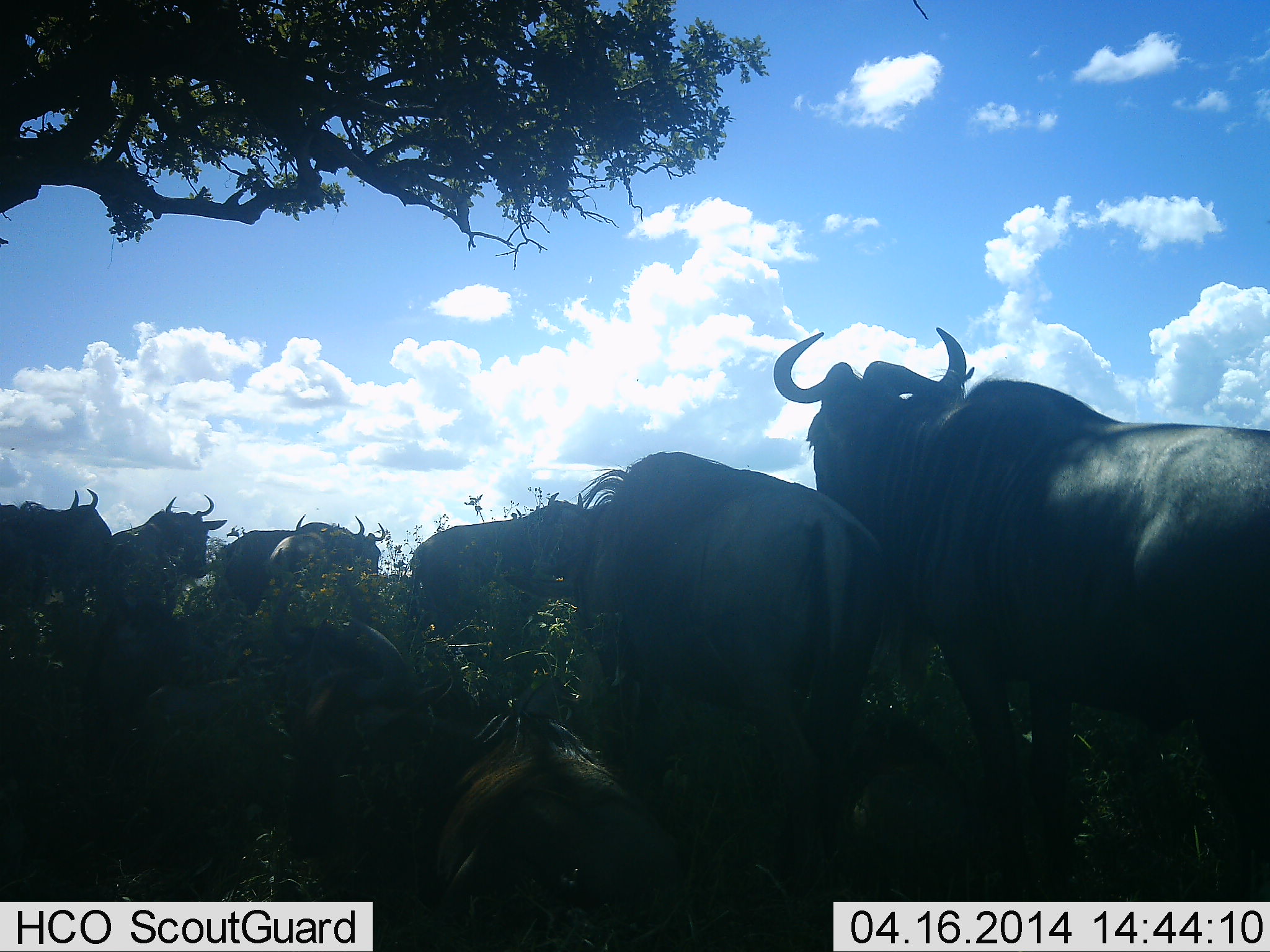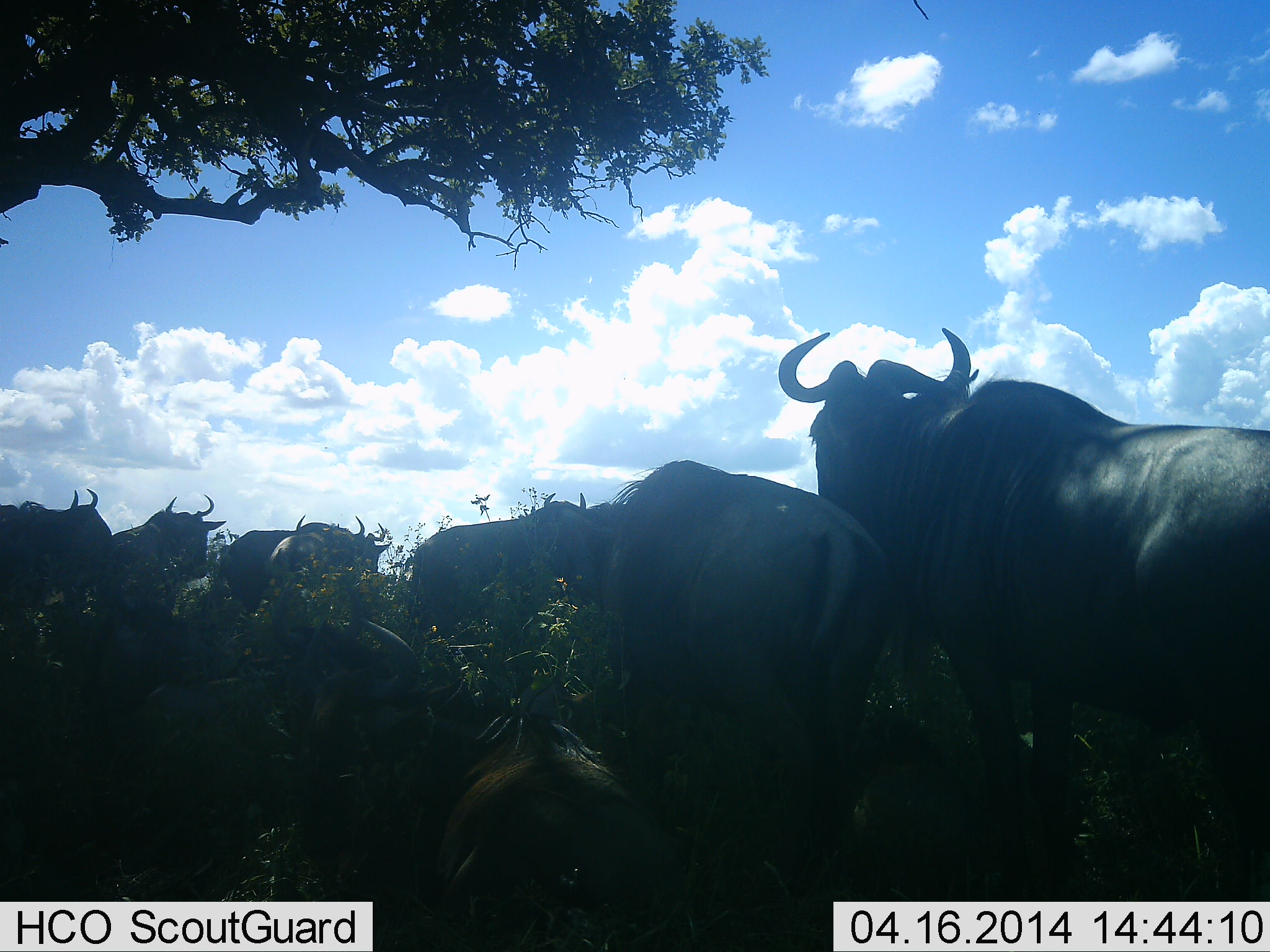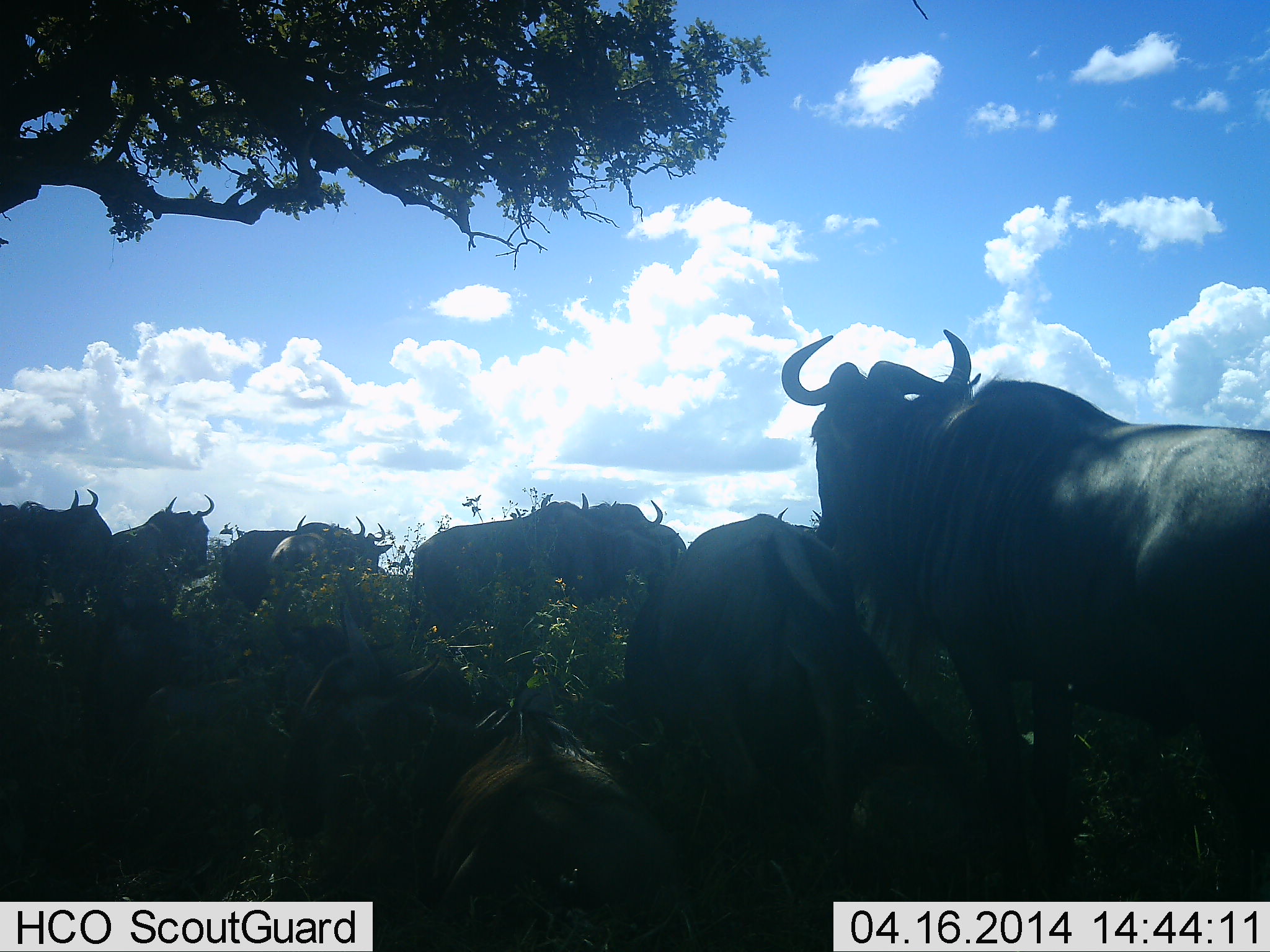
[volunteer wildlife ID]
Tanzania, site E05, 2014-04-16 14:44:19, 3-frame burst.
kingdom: Animalia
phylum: Chordata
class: Mammalia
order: Artiodactyla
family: Bovidae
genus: Connochaetes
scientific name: Connochaetes taurinus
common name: blue wildebeest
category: wildebeest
Wildebeest (blue wildebeest) (Connochaetes taurinus), count 9. Behavior (volunteer vote fractions): standing 78%, resting 72%, moving 6%, interacting 8%. Young present (vote fraction): 3%. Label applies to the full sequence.